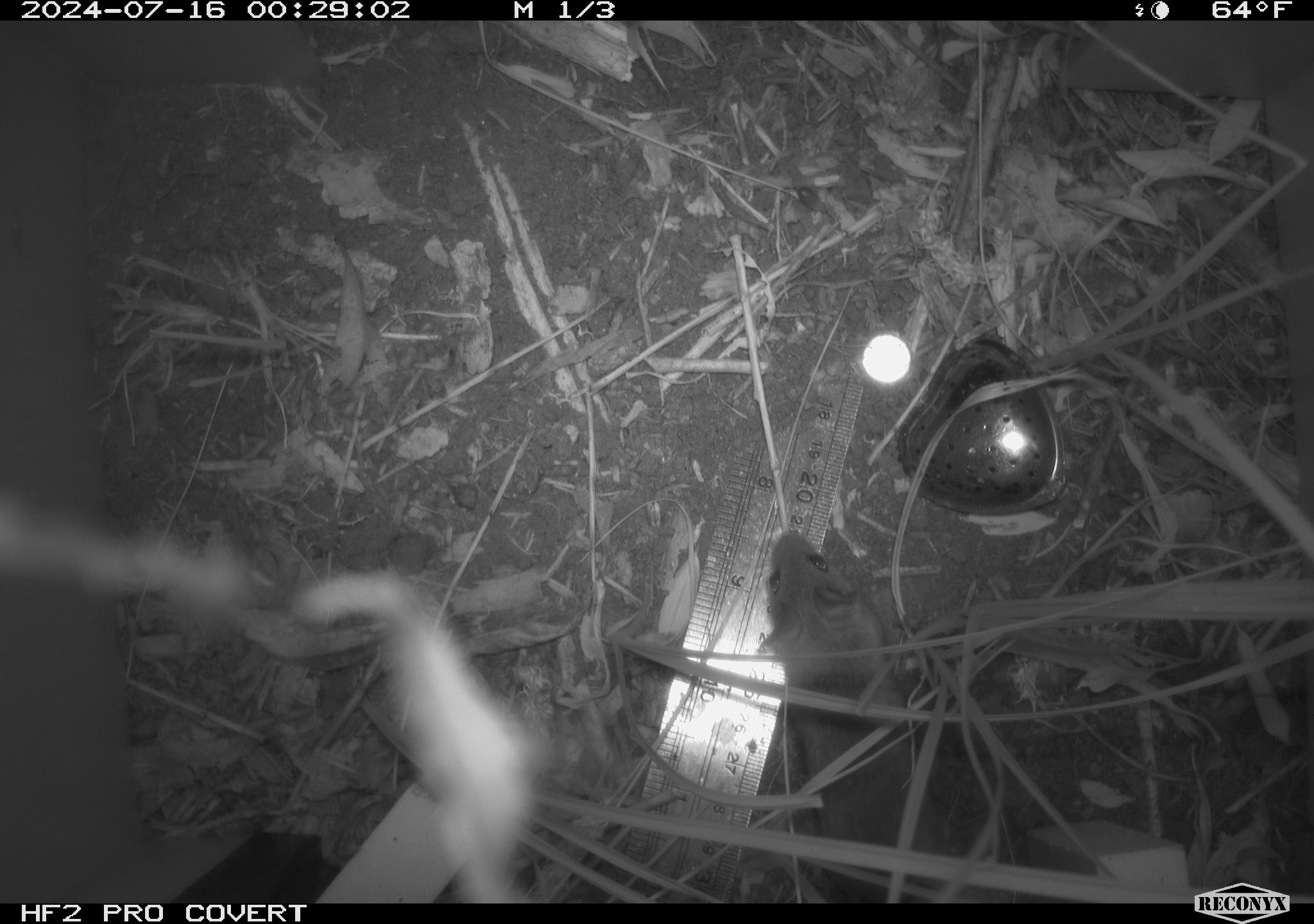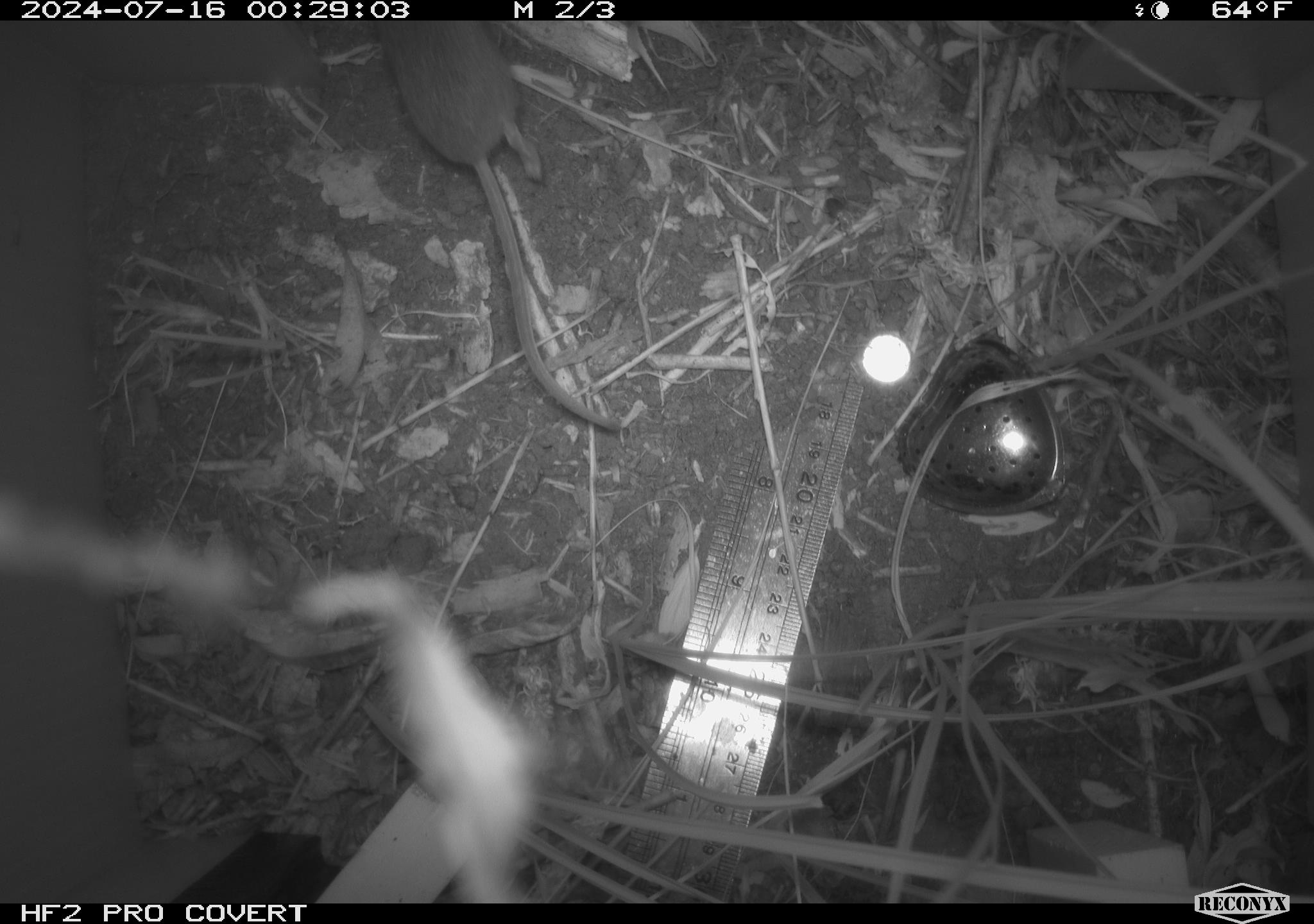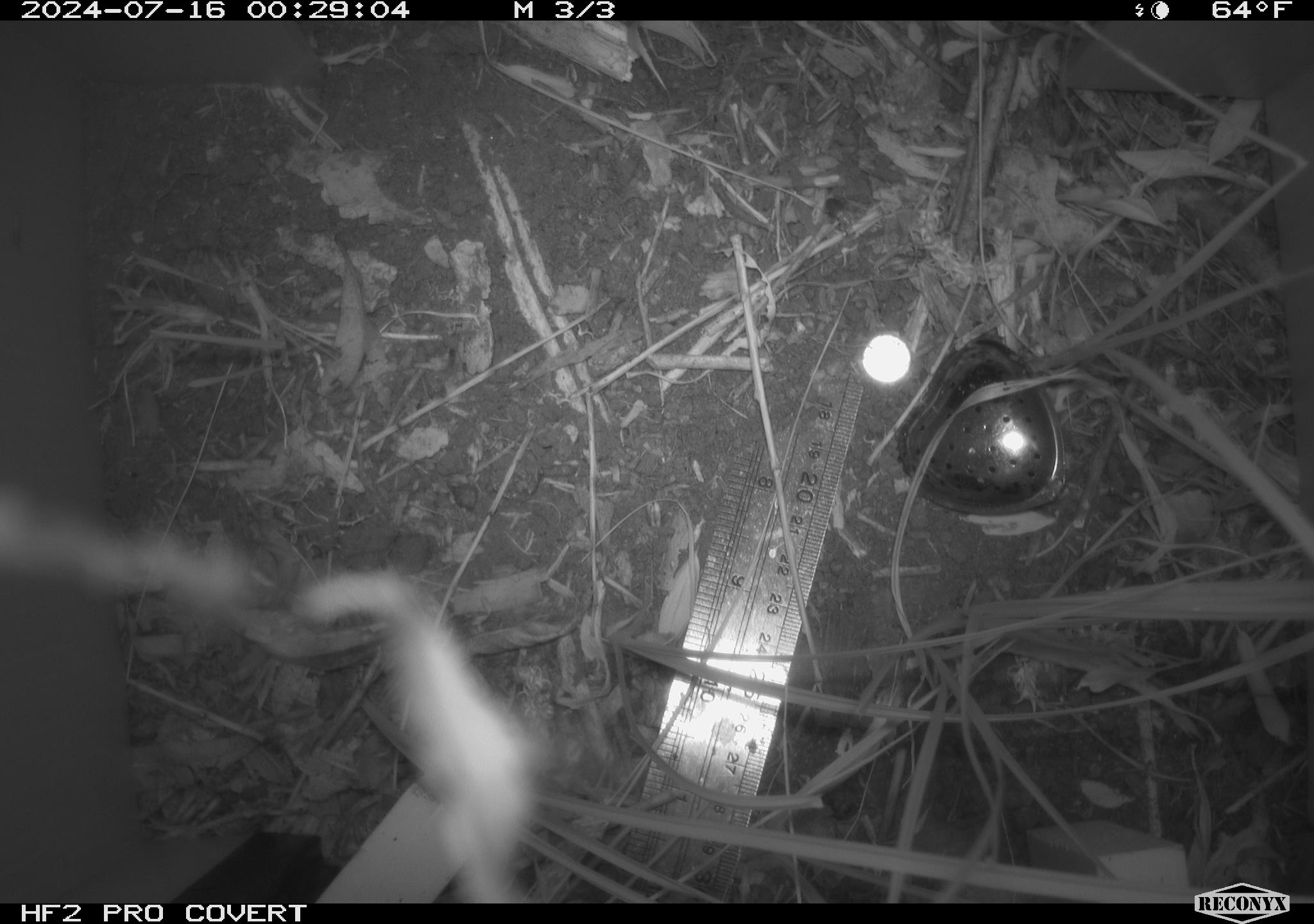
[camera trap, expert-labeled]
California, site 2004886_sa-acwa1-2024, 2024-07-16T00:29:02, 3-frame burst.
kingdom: Animalia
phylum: Chordata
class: Mammalia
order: Rodentia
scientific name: Rodentia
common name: mouse species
Mouse species (Rodentia).